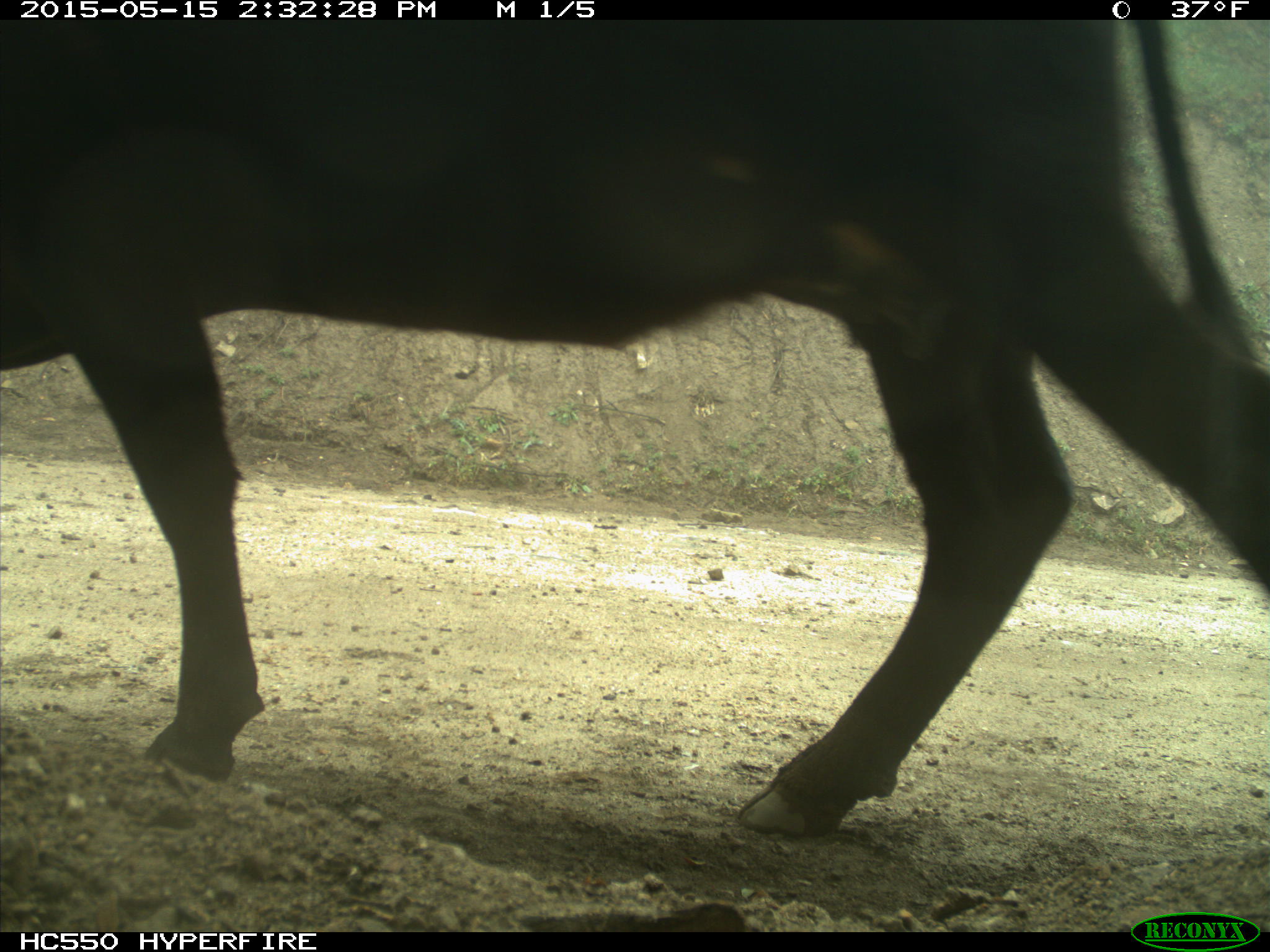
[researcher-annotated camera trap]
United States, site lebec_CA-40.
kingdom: Animalia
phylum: Chordata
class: Mammalia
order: Artiodactyla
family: Bovidae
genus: Bos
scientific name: Bos taurus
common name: domestic cow